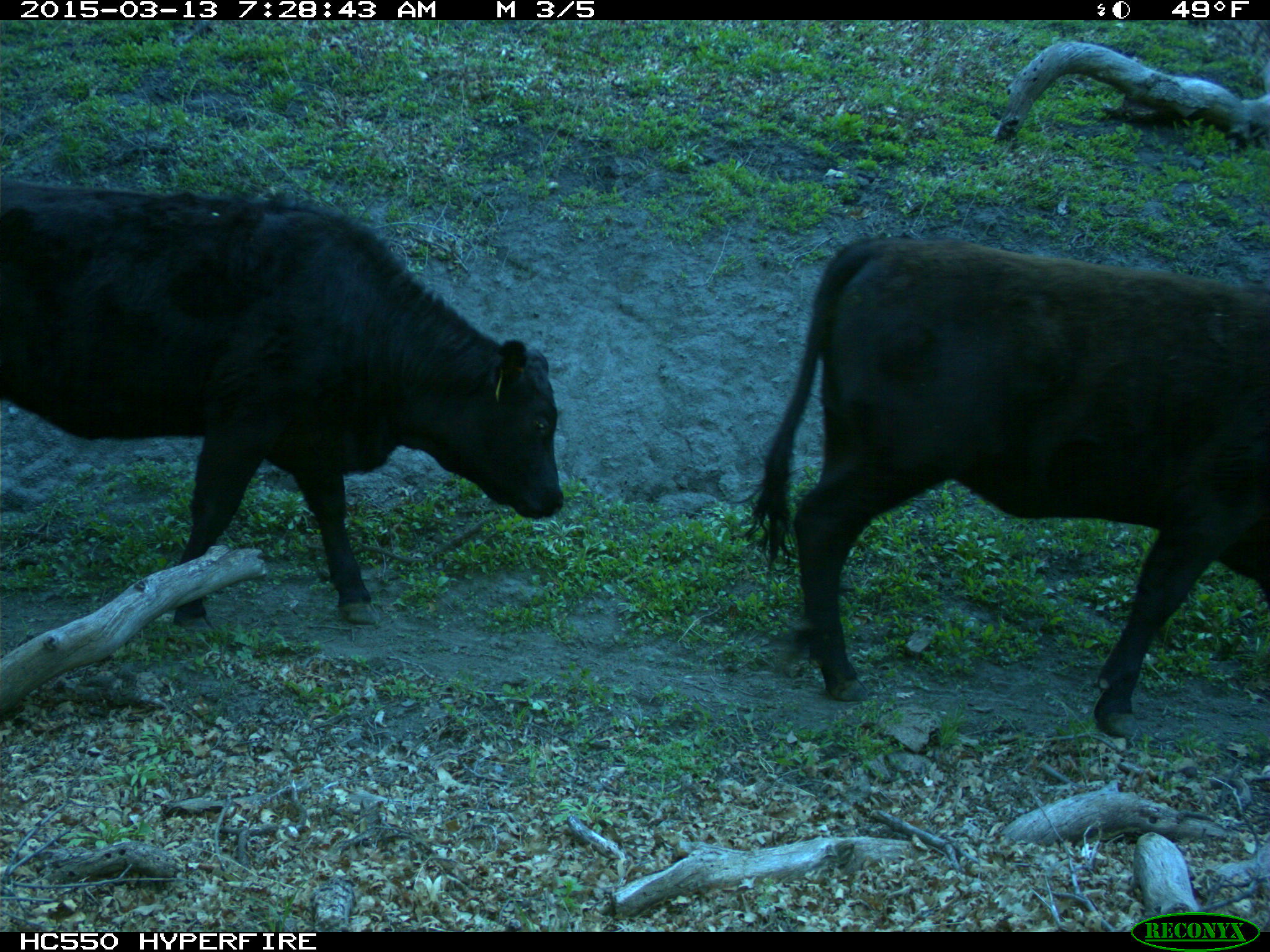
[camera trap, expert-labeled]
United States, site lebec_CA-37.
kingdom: Animalia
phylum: Chordata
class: Mammalia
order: Artiodactyla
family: Bovidae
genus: Bos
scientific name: Bos taurus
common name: domestic cow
Bos taurus (domestic cow).